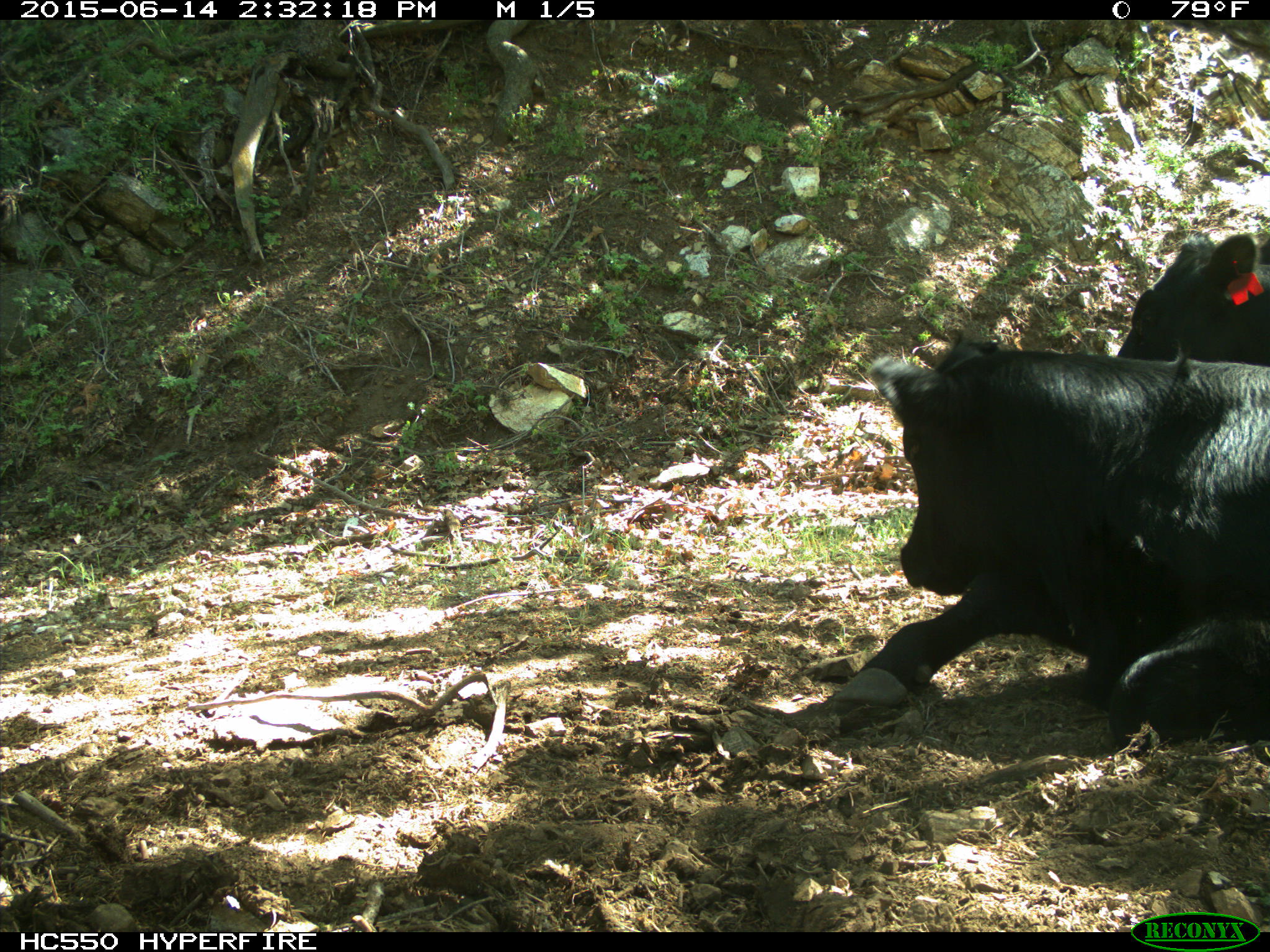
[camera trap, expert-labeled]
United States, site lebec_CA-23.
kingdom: Animalia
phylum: Chordata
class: Mammalia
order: Artiodactyla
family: Bovidae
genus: Bos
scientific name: Bos taurus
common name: domestic cow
Bos taurus (domestic cow).